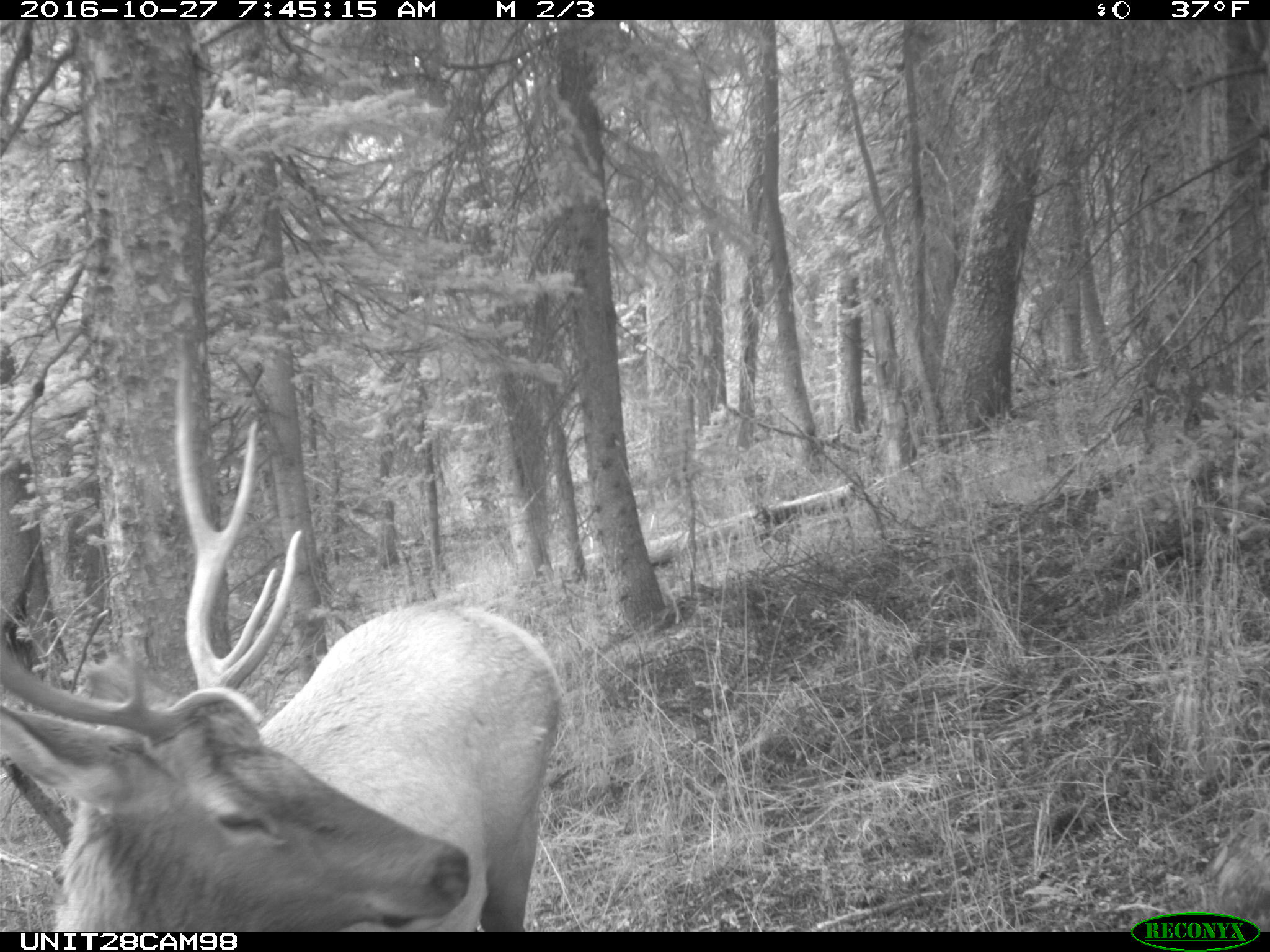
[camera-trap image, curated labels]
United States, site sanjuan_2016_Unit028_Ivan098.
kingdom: Animalia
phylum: Chordata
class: Mammalia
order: Artiodactyla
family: Cervidae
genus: Cervus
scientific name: Cervus elaphus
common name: red deer